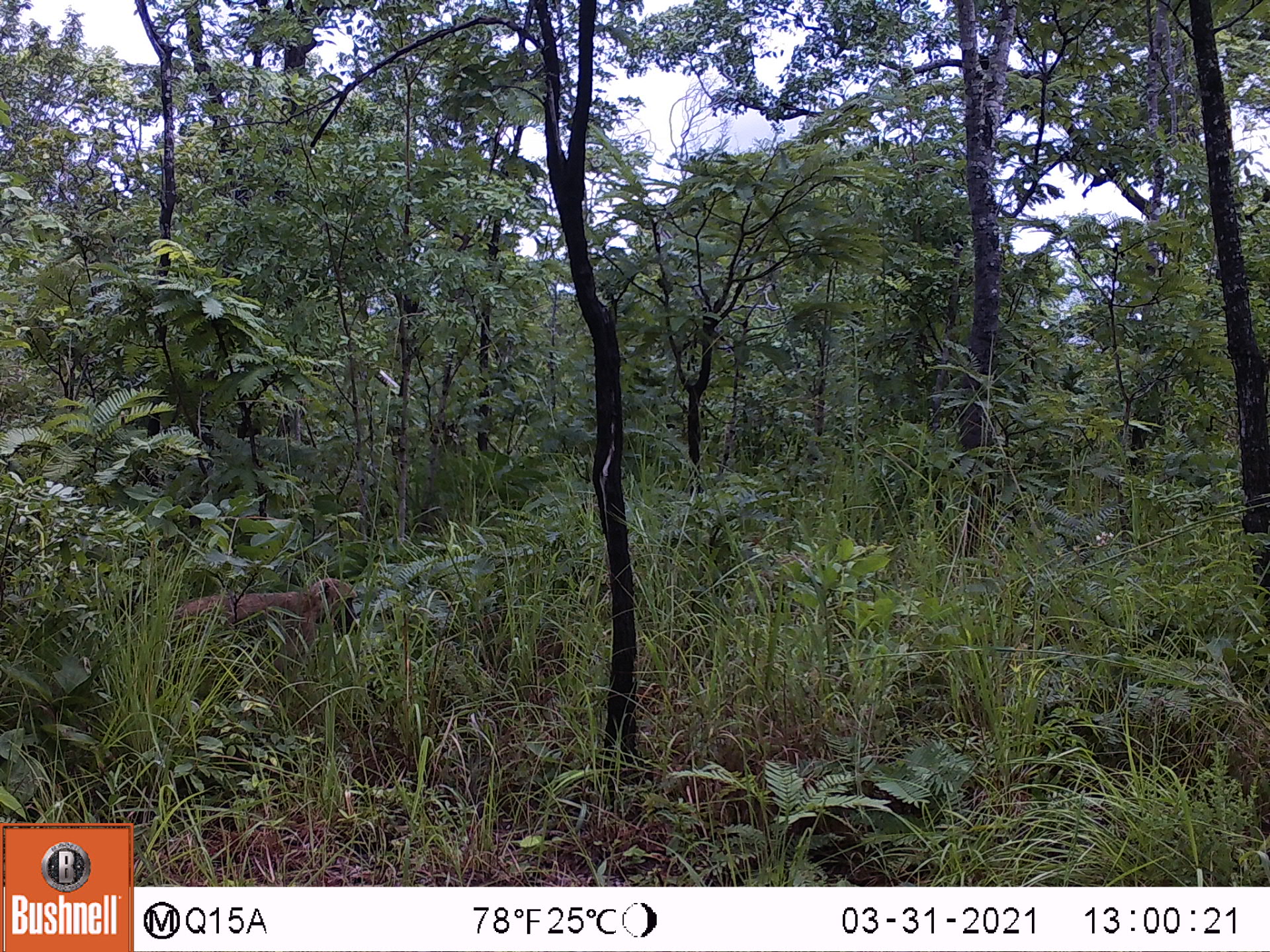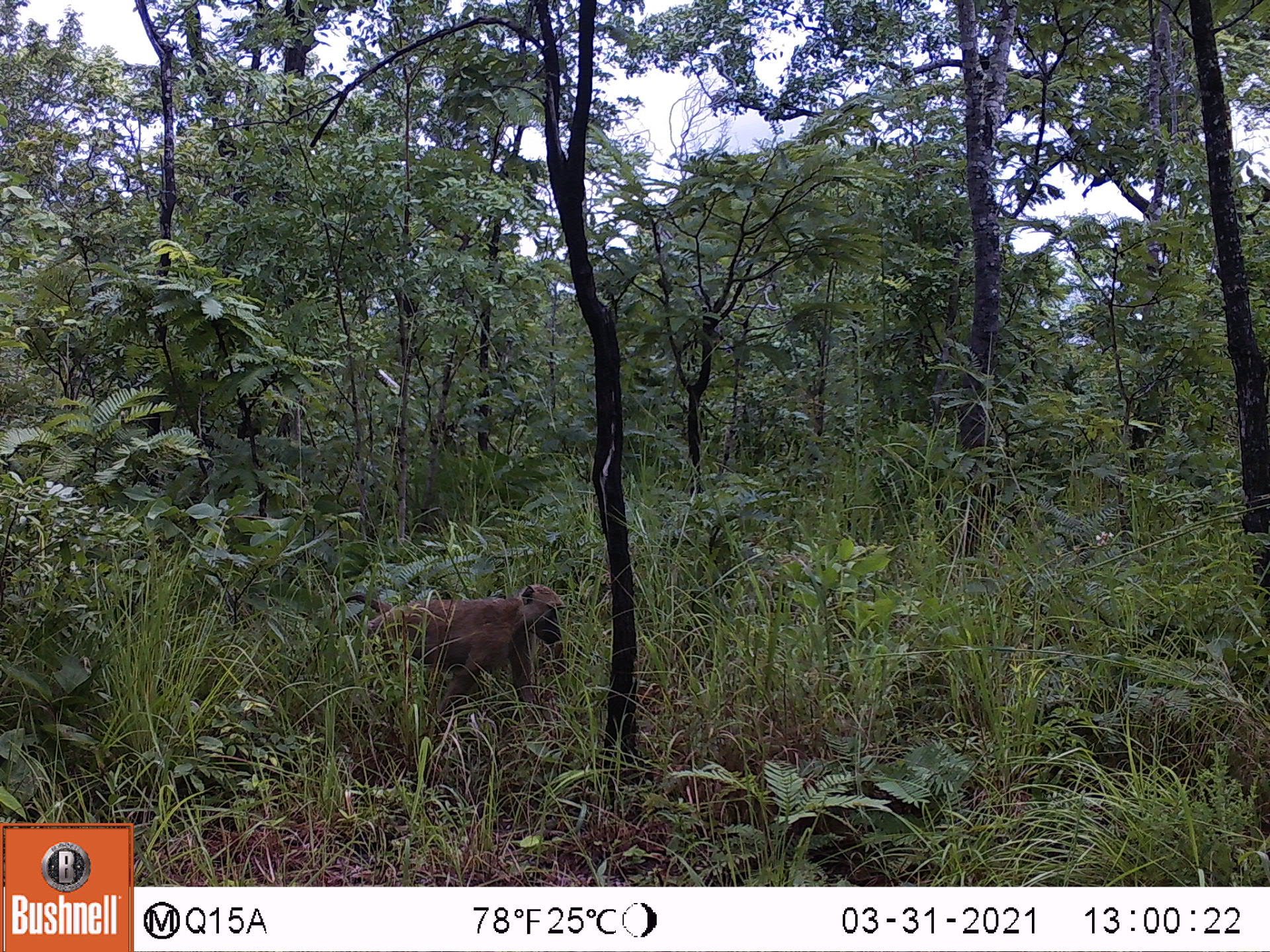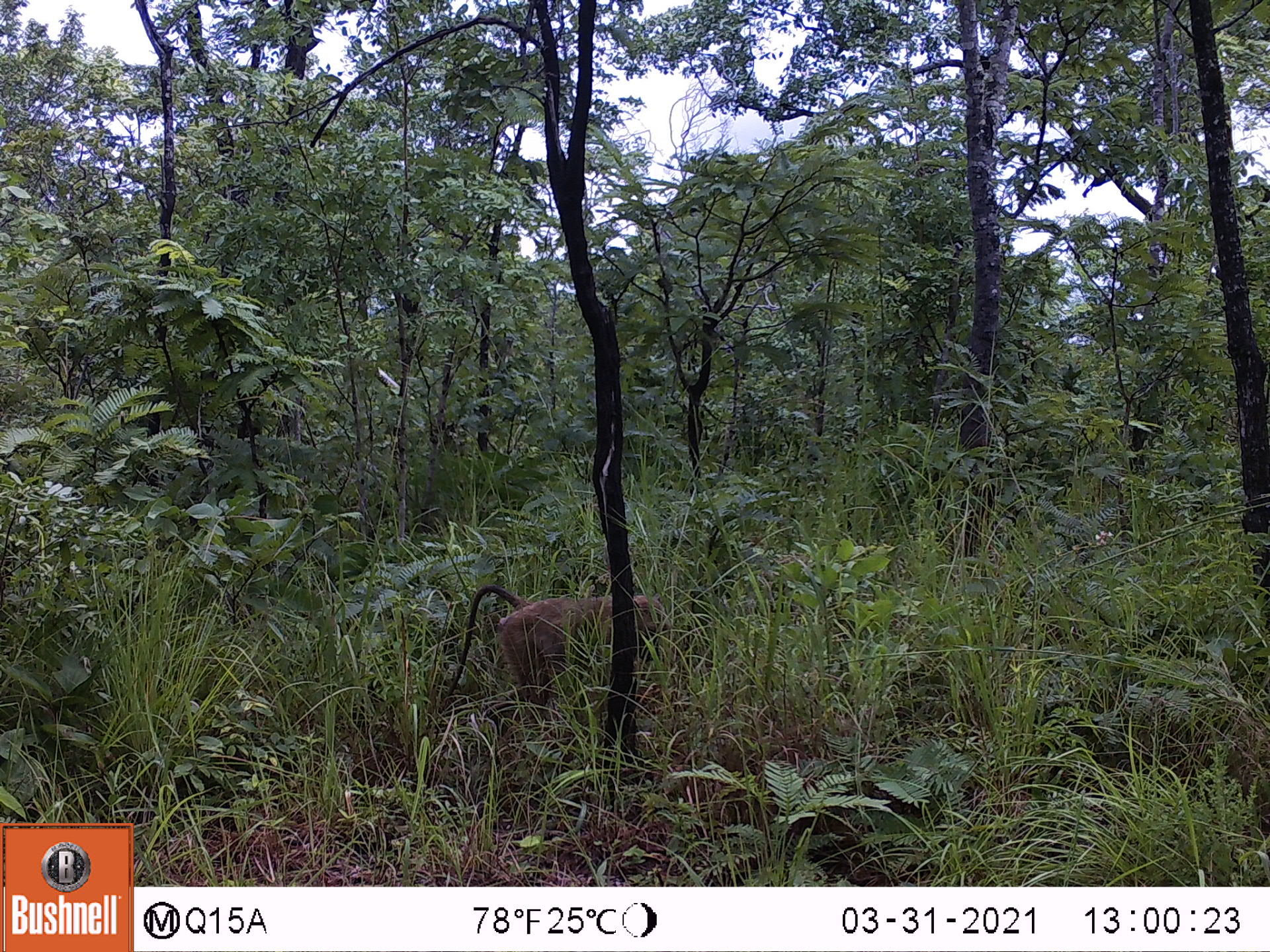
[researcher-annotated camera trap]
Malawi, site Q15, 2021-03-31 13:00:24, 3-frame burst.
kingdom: Animalia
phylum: Chordata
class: Mammalia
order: Primates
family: Cercopithecidae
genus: Papio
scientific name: Papio cynocephalus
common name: yellow baboon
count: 1